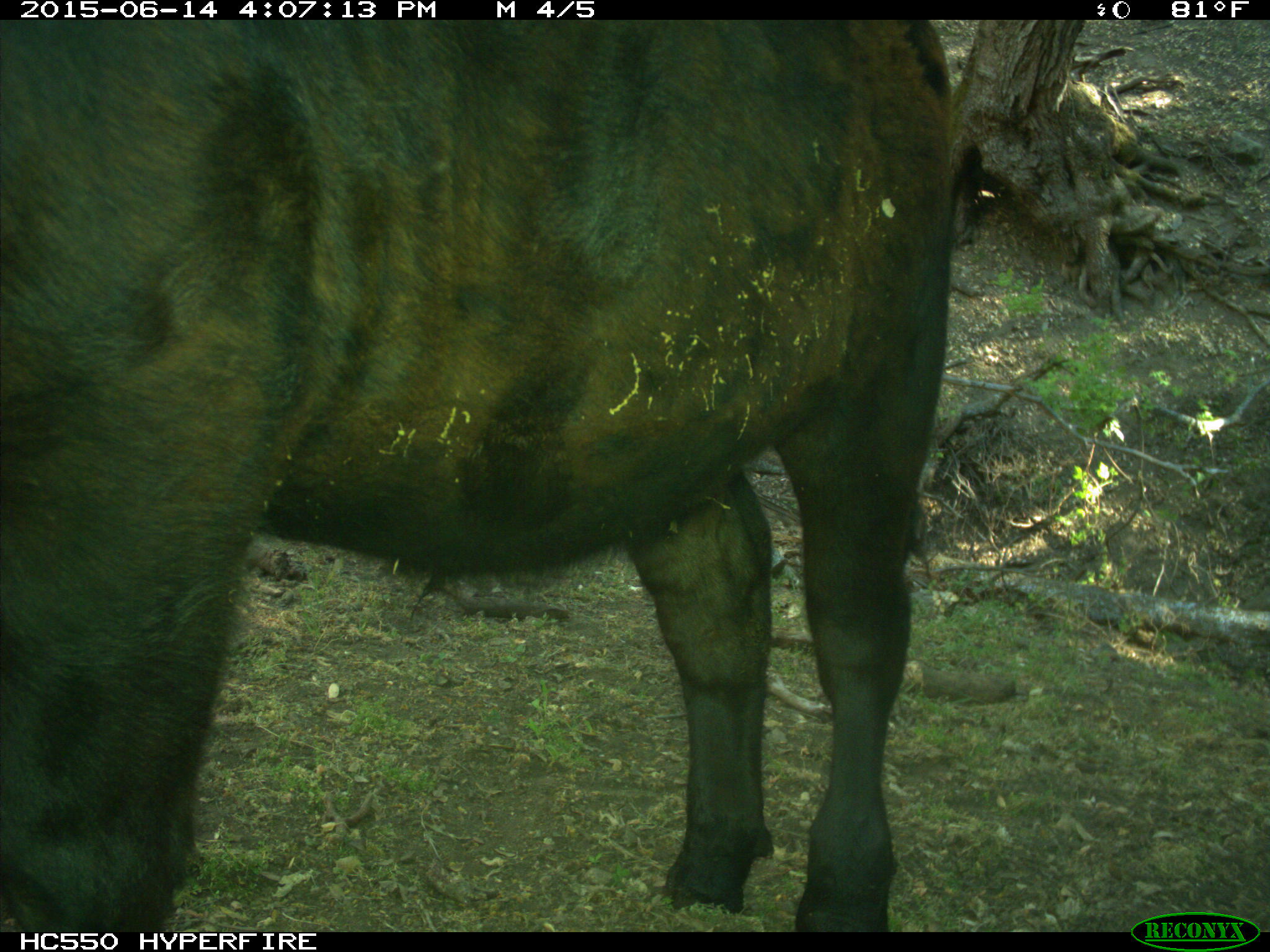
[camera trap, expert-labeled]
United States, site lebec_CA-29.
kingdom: Animalia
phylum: Chordata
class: Mammalia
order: Artiodactyla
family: Bovidae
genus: Bos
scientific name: Bos taurus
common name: domestic cow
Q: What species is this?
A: Bos taurus (domestic cow).